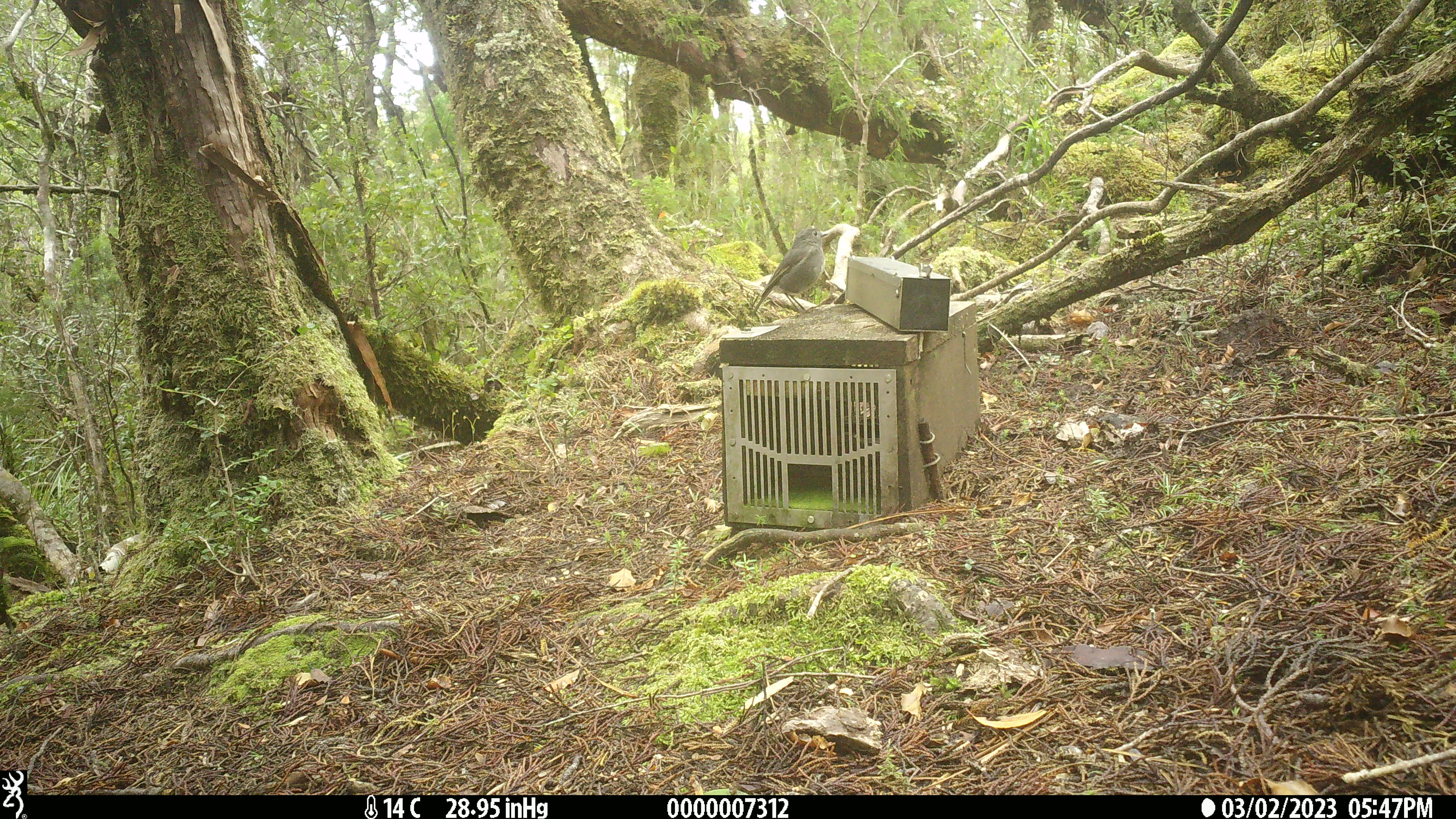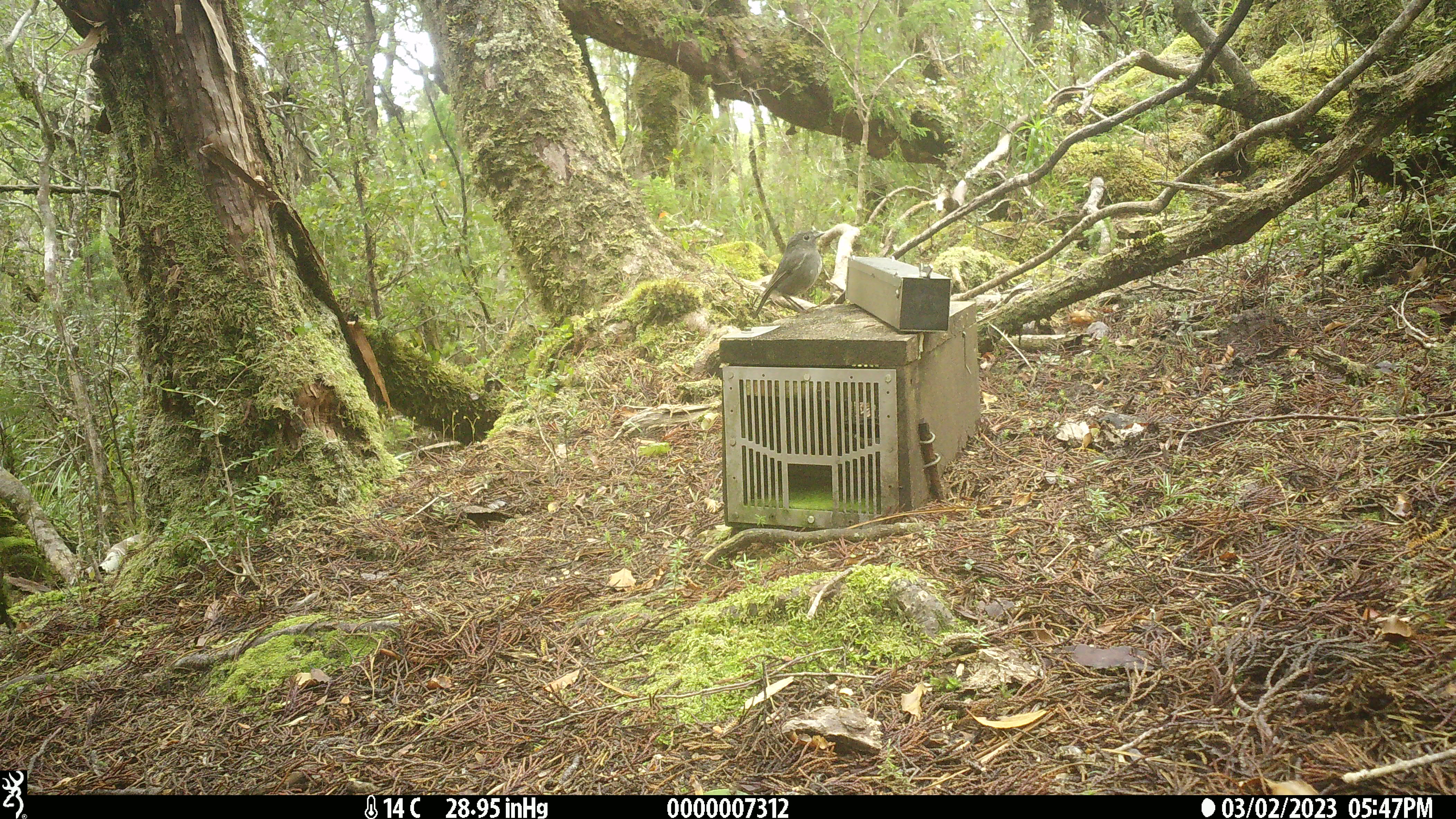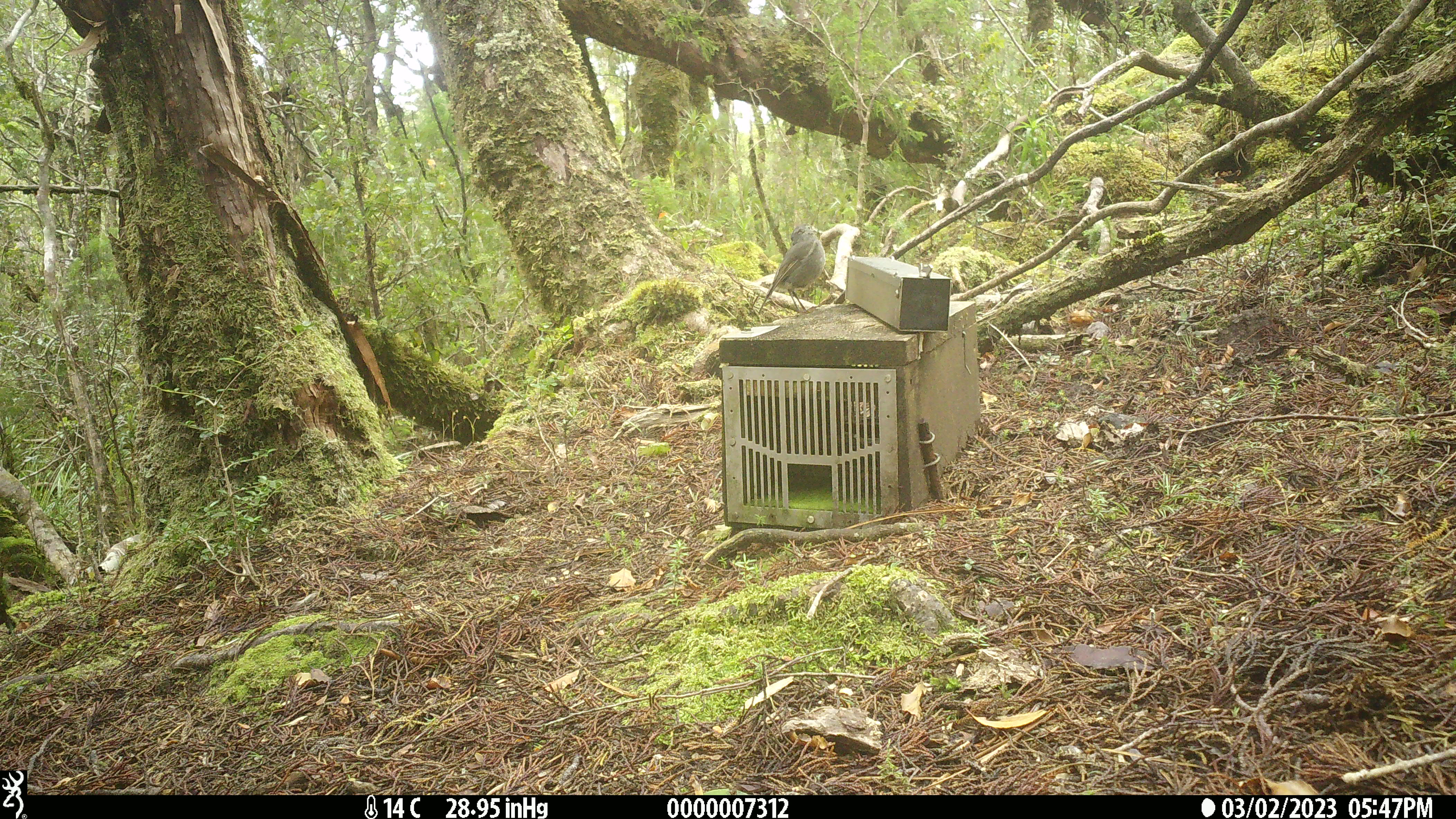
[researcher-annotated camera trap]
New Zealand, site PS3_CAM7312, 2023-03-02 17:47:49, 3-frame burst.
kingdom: Animalia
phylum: Chordata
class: Aves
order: Passeriformes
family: Petroicidae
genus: Petroica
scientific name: Petroica australis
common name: new zealand robin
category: robin